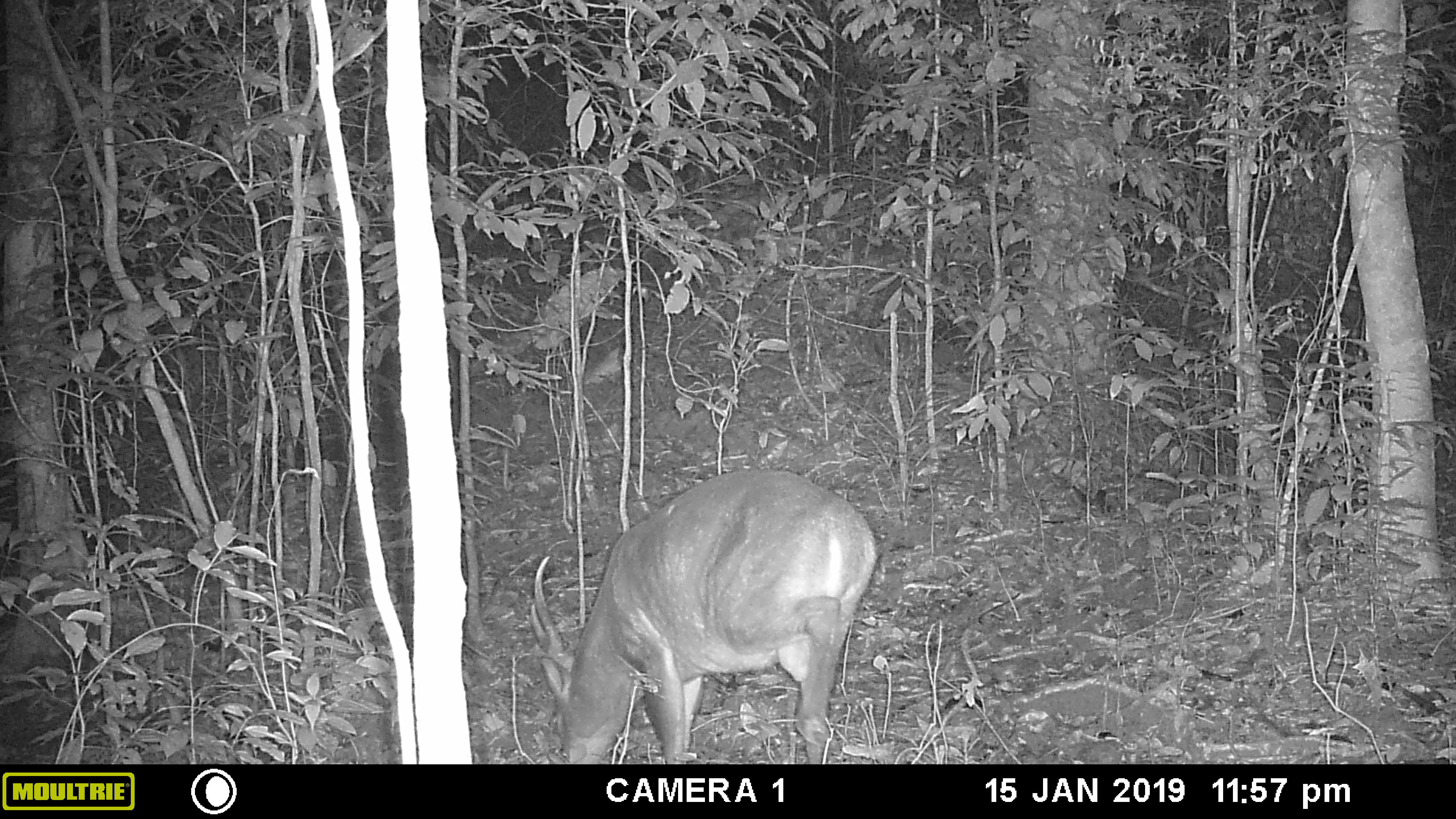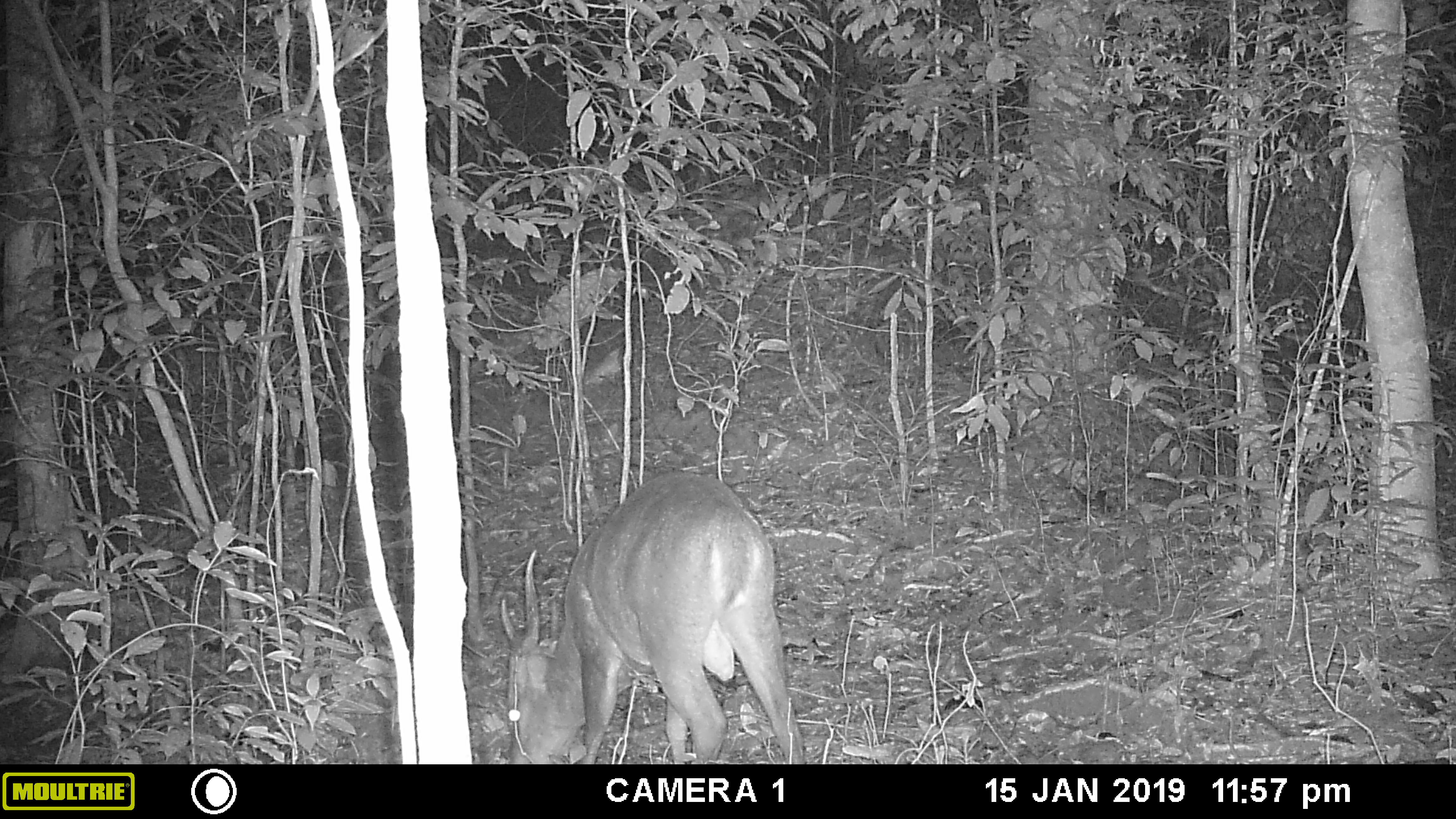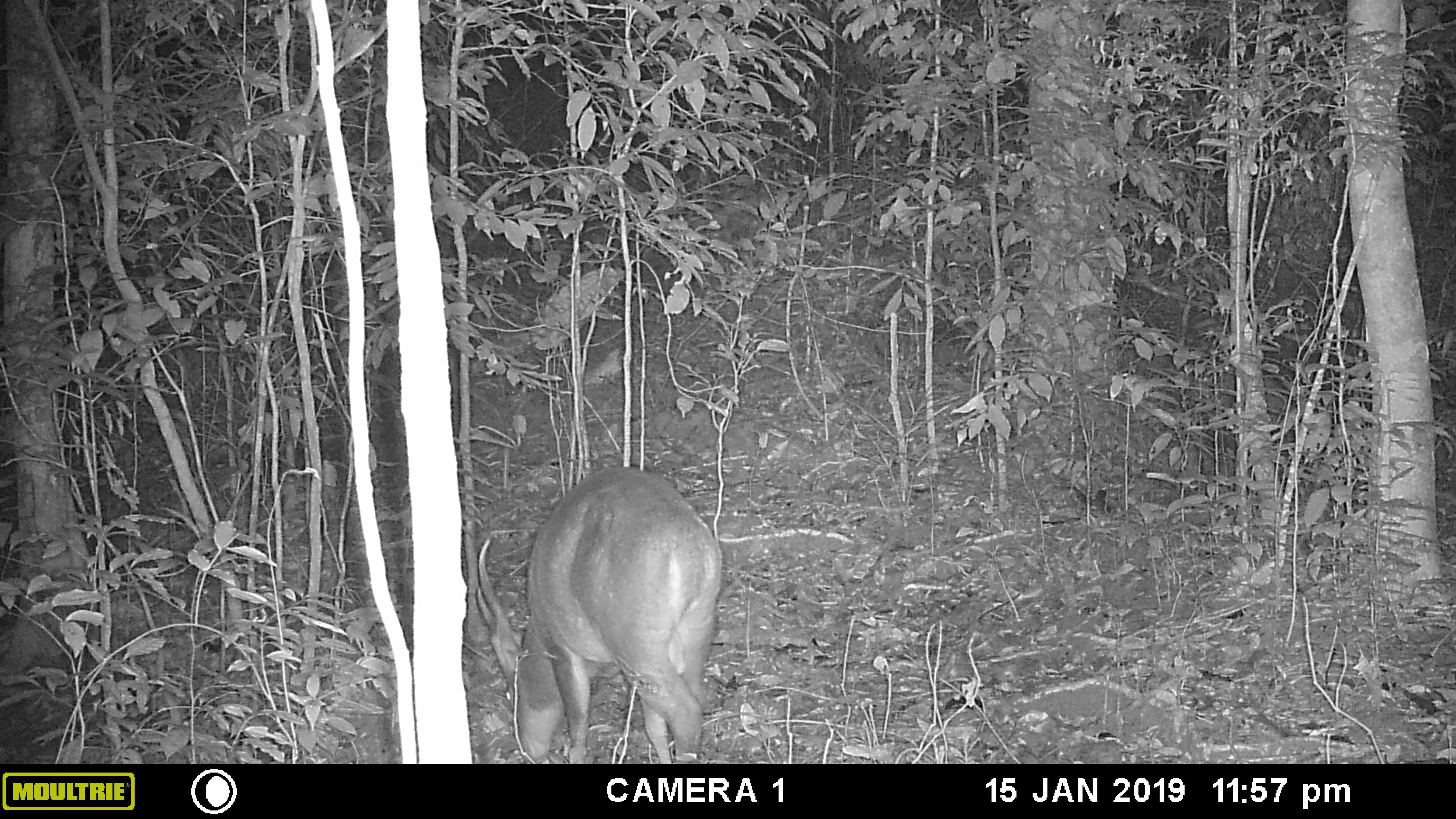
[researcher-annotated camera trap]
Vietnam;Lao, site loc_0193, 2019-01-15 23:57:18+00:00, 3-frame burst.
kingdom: Animalia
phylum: Chordata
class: Mammalia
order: Artiodactyla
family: Cervidae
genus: Muntiacus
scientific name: Muntiacus vuquangensis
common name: large-antlered muntjac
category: large antlered muntjac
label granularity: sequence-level